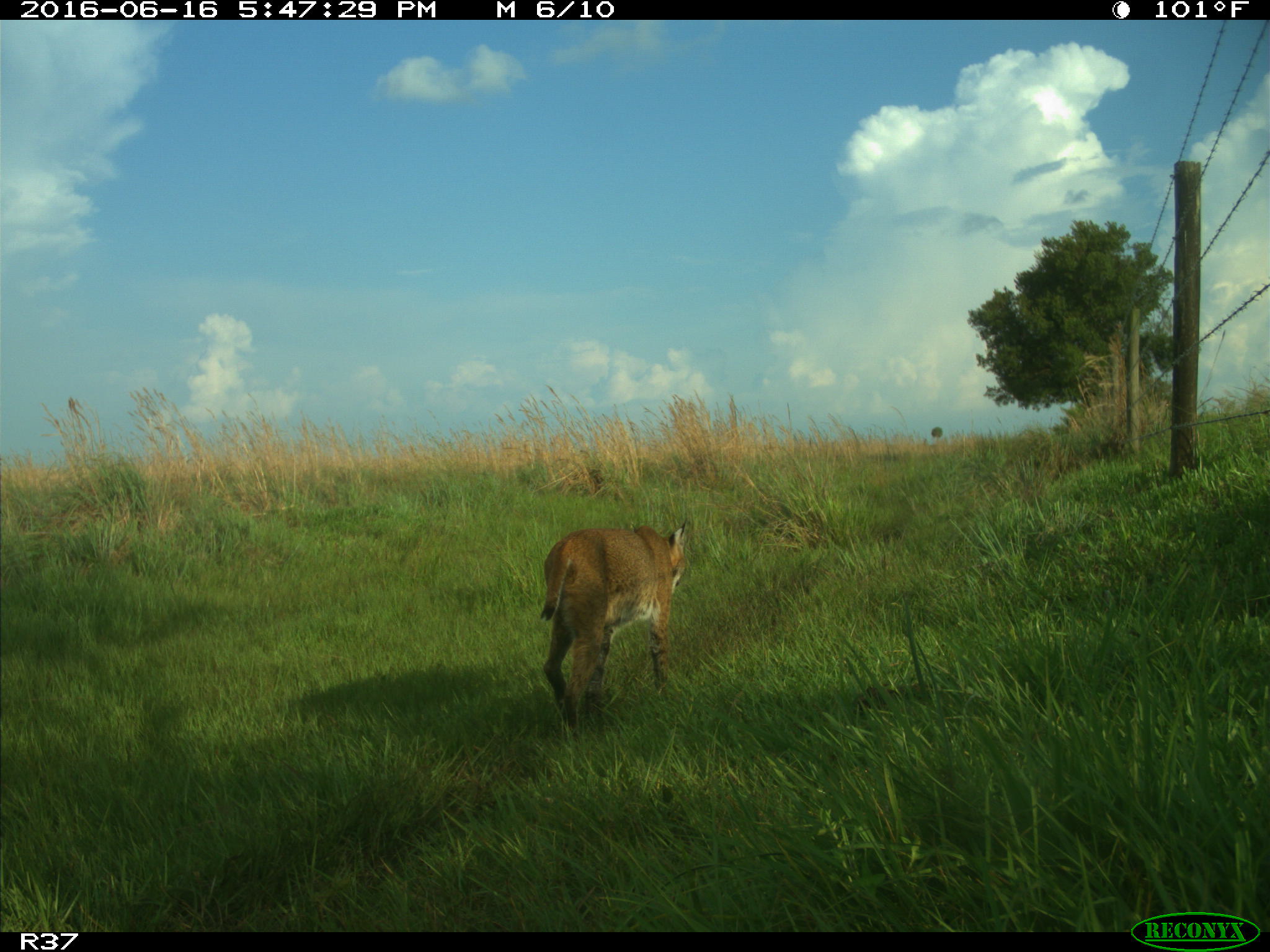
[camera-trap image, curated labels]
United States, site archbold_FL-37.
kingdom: Animalia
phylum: Chordata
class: Mammalia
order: Carnivora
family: Felidae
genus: Lynx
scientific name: Lynx rufus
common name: bobcat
Lynx rufus (bobcat).